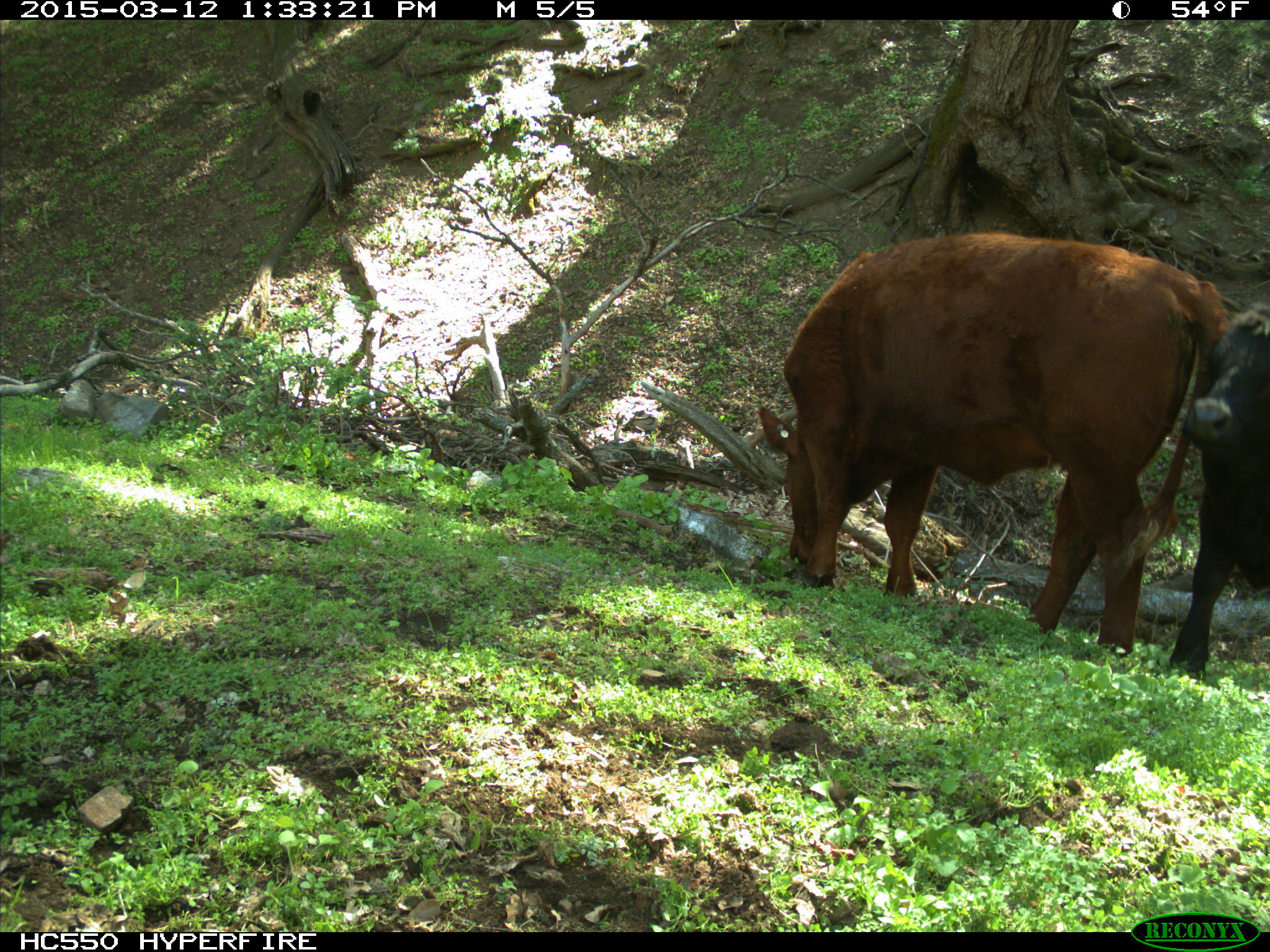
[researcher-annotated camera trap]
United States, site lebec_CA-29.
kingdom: Animalia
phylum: Chordata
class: Mammalia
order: Artiodactyla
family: Bovidae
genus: Bos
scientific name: Bos taurus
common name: domestic cow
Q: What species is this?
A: Bos taurus (domestic cow).